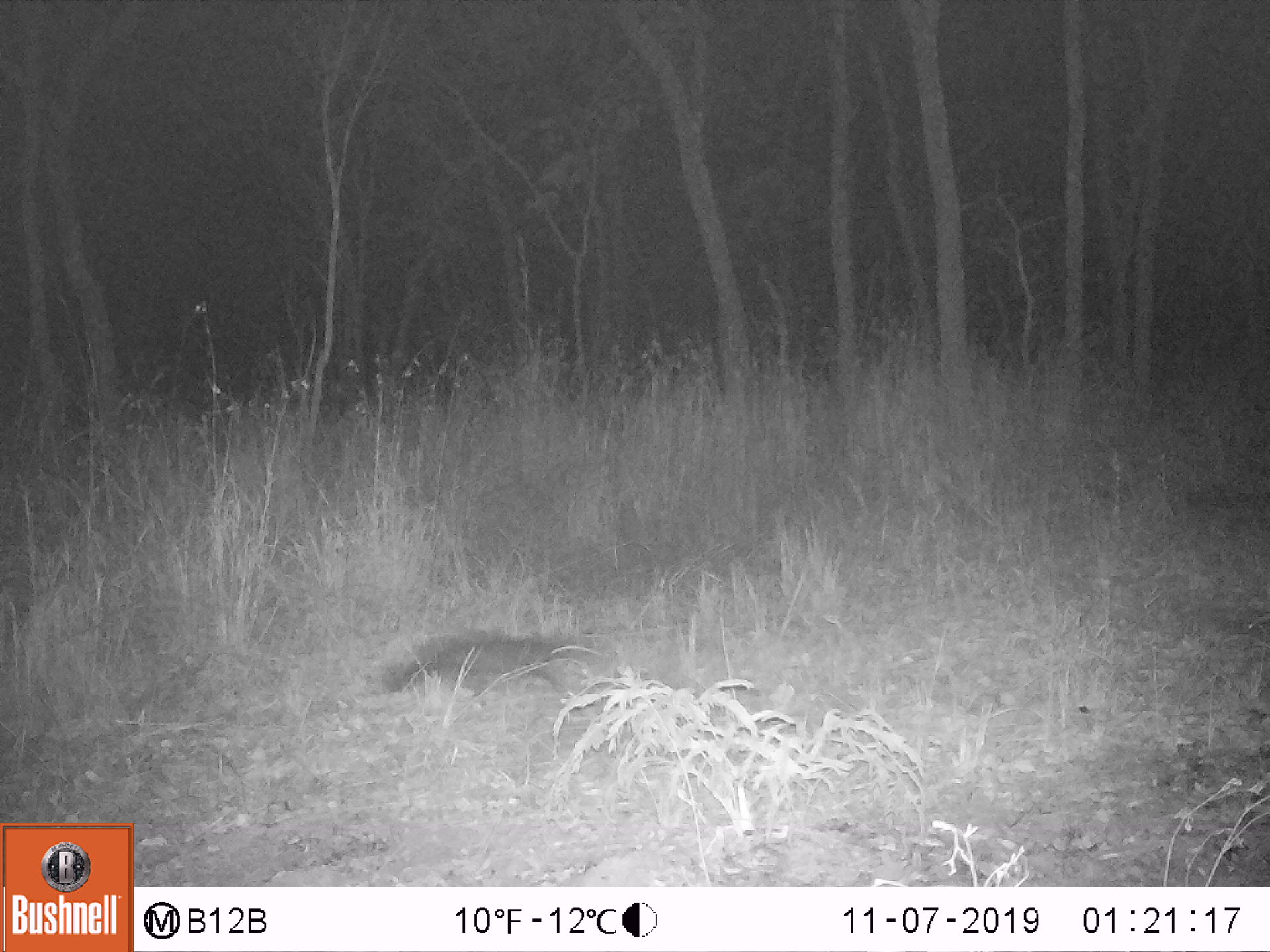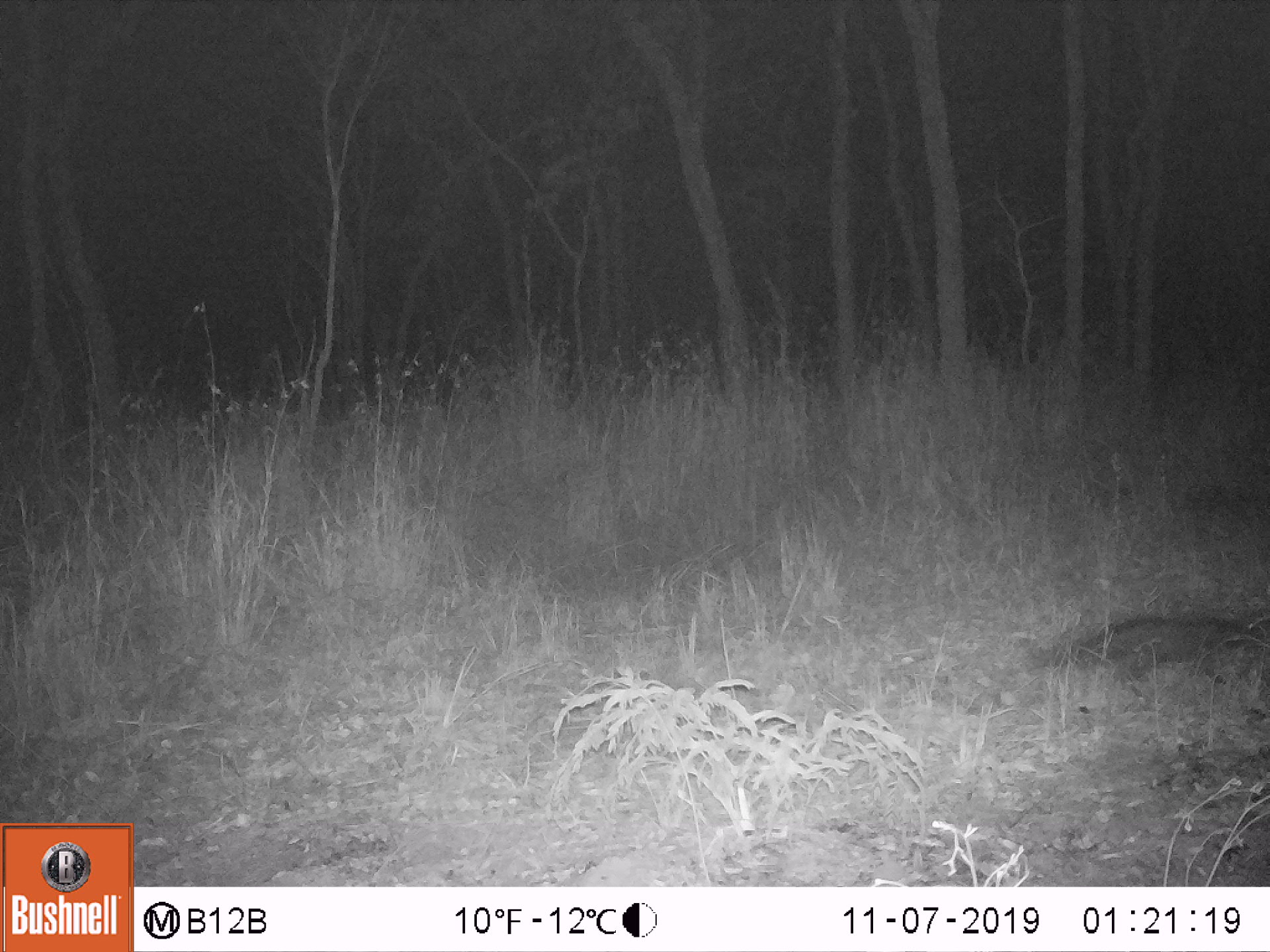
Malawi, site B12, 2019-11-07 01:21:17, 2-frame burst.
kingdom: Animalia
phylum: Chordata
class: Mammalia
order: Carnivora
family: Herpestidae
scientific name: Herpestidae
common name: mongoose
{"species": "mongoose (Herpestidae)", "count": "1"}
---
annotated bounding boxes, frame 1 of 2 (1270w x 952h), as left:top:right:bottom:
mongoose: 373:621:602:704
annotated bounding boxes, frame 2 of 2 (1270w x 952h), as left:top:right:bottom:
mongoose: 1020:606:1261:698